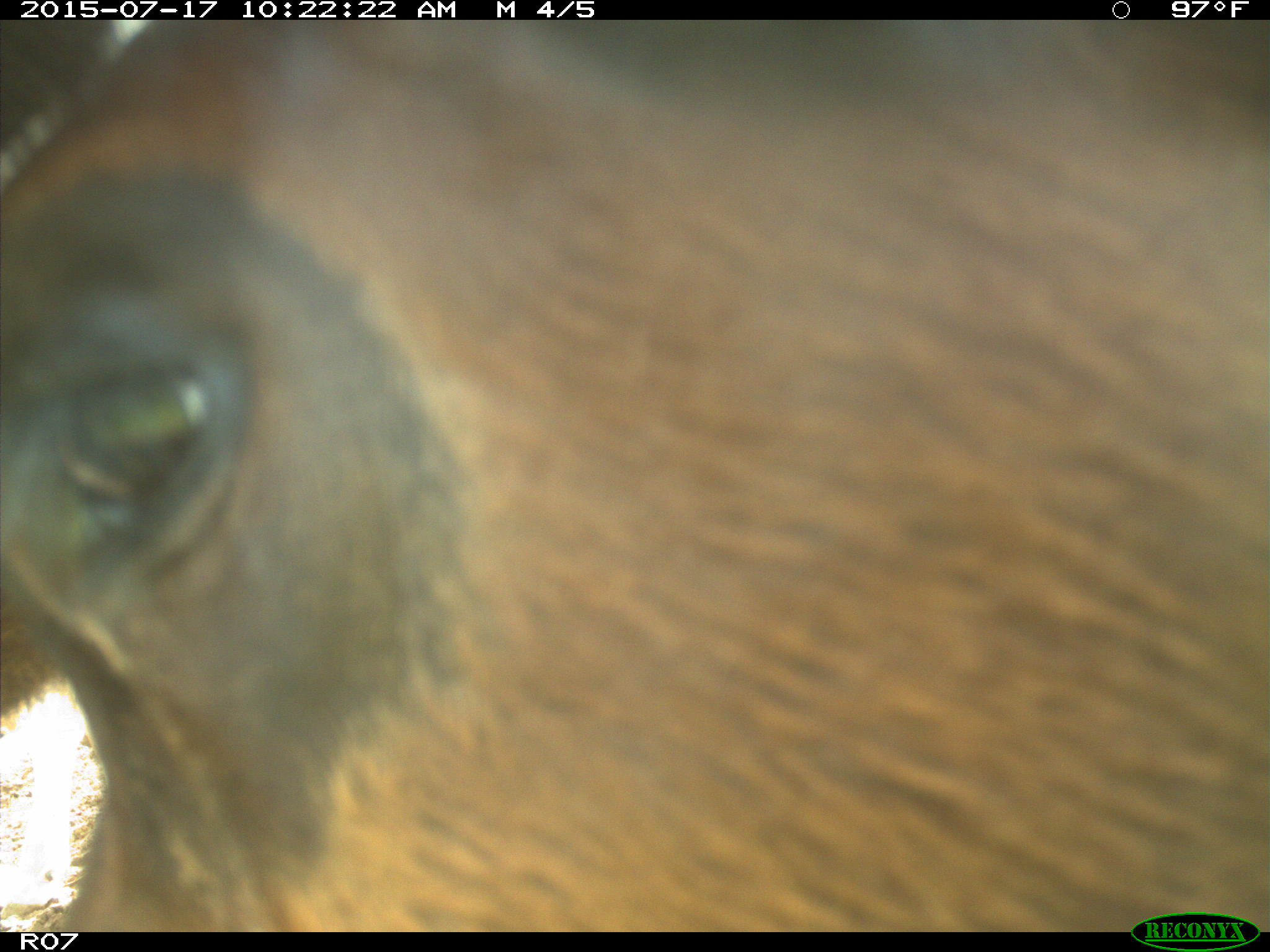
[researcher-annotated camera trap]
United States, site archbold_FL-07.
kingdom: Animalia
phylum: Chordata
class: Mammalia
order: Artiodactyla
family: Bovidae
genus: Bos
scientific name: Bos taurus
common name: domestic cow